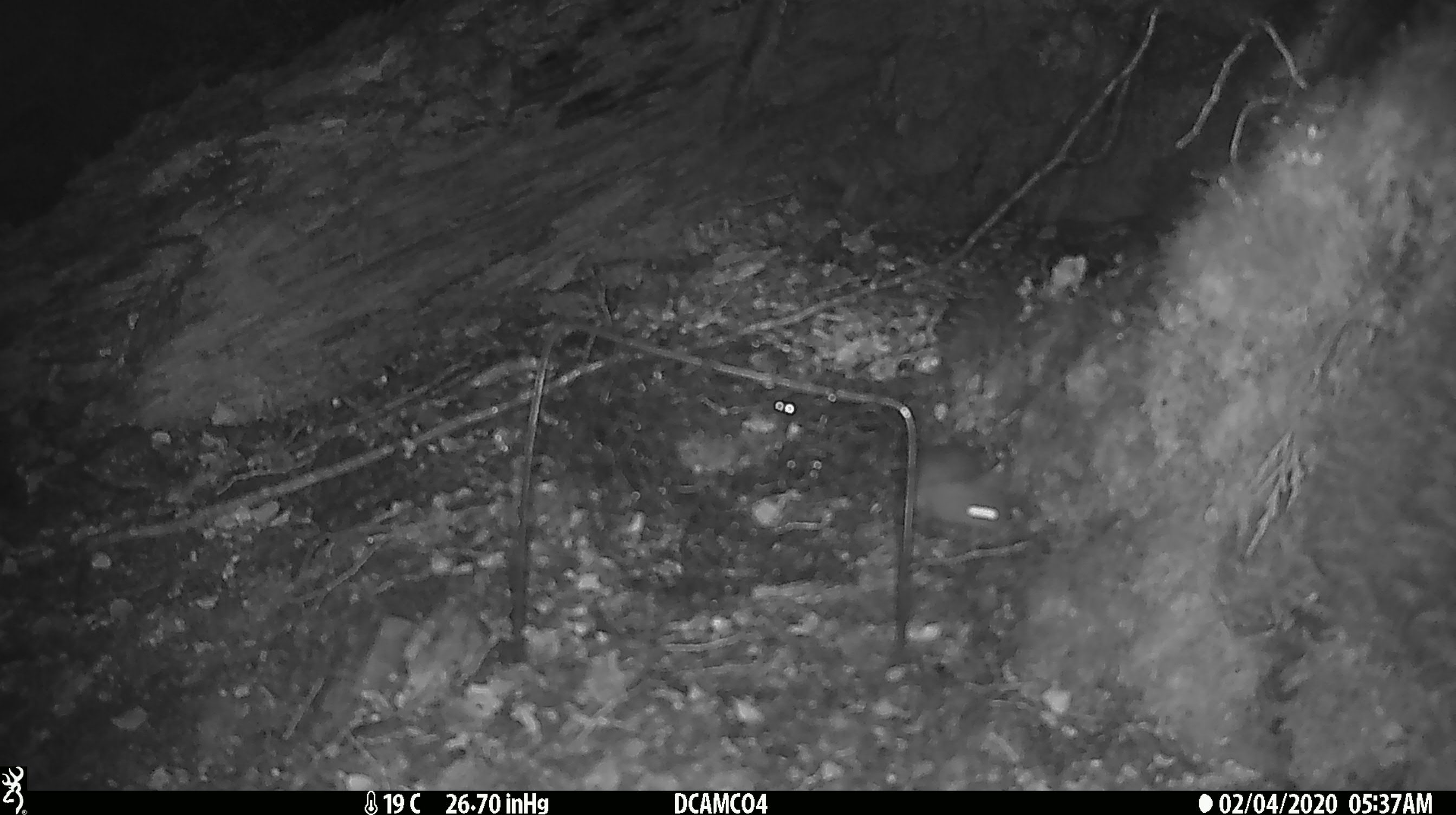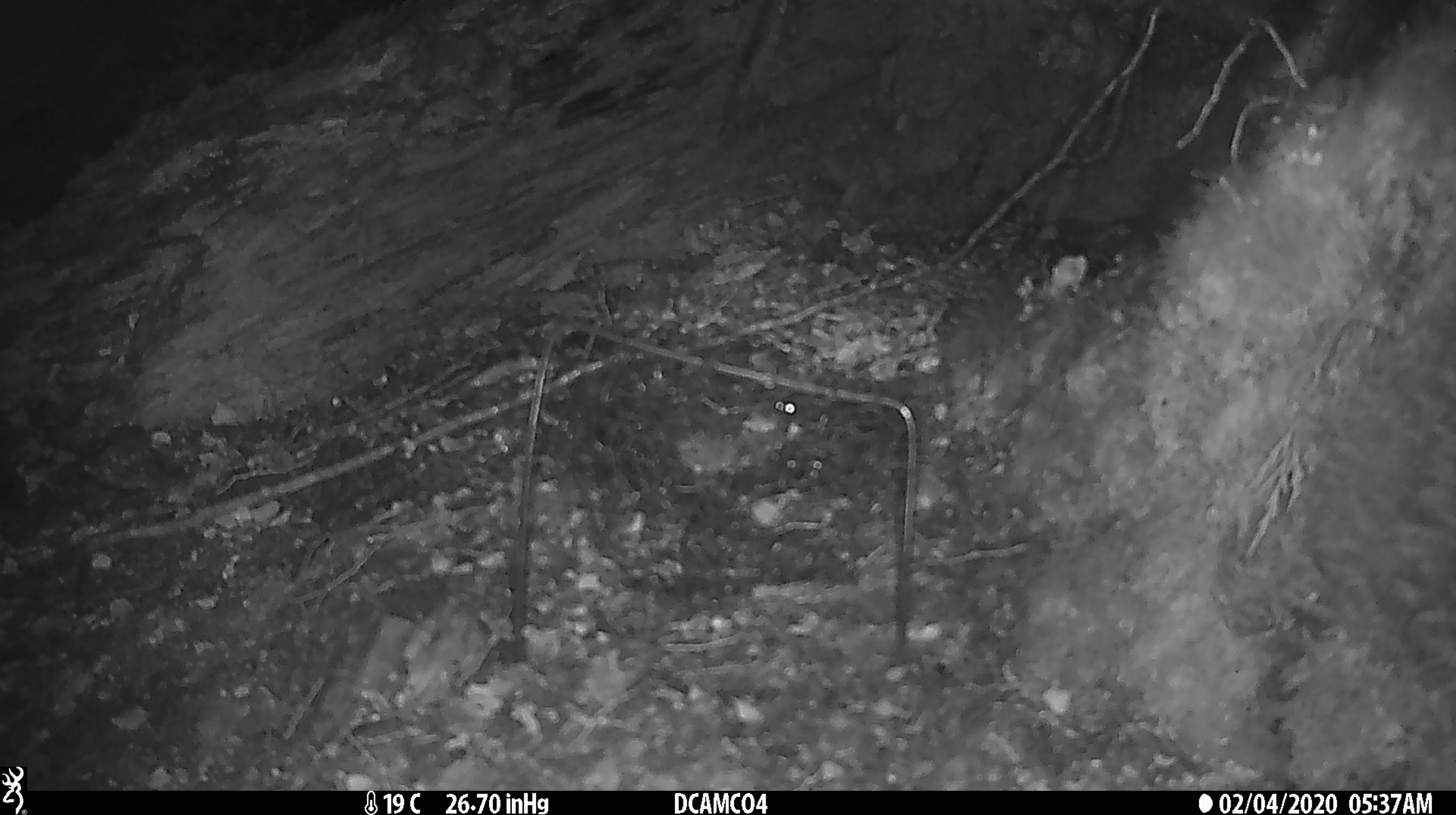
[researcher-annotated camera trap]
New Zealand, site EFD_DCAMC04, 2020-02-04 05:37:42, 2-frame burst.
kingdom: Animalia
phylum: Chordata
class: Mammalia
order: Rodentia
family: Muridae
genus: Mus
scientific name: Mus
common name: mouse